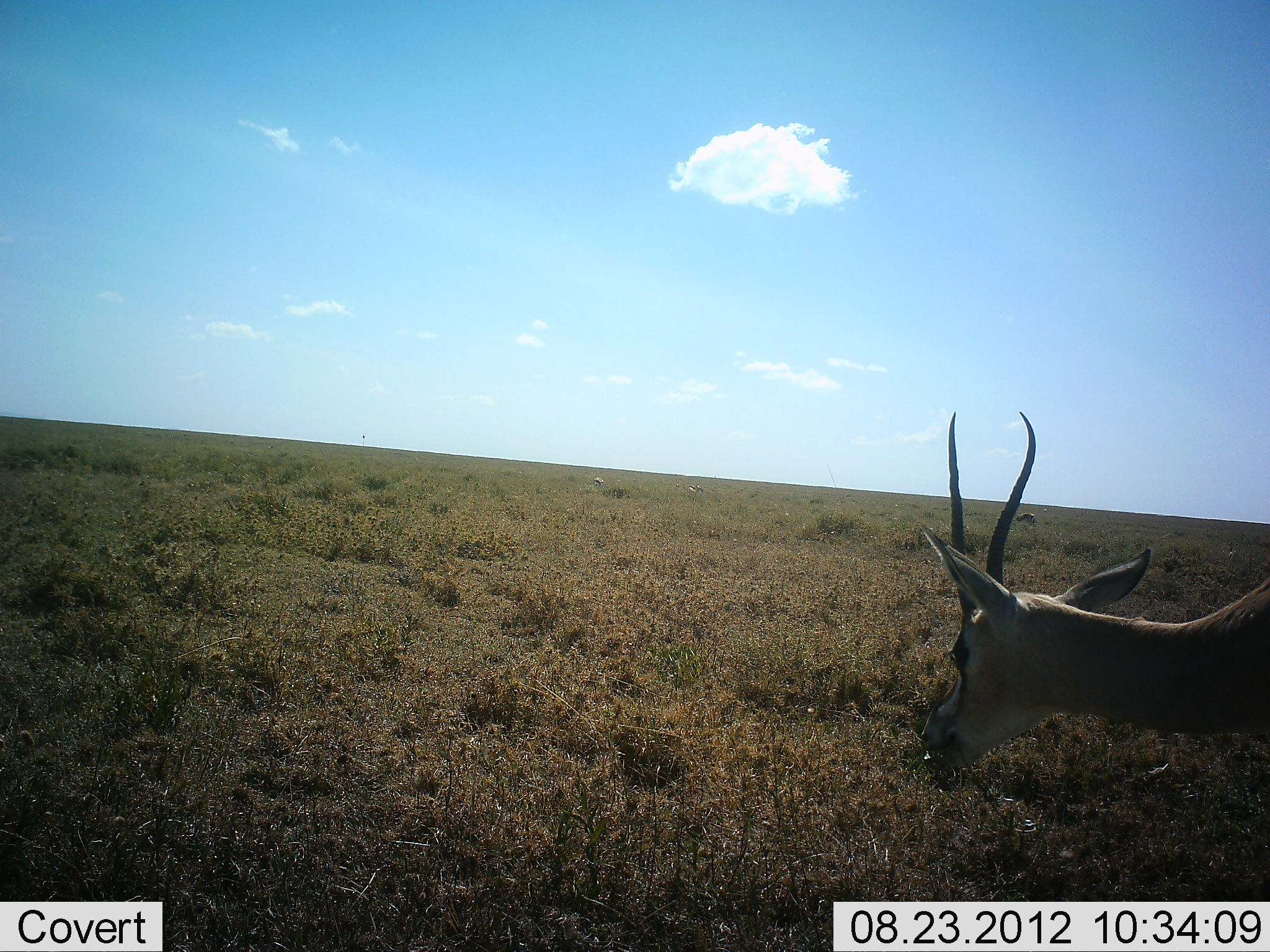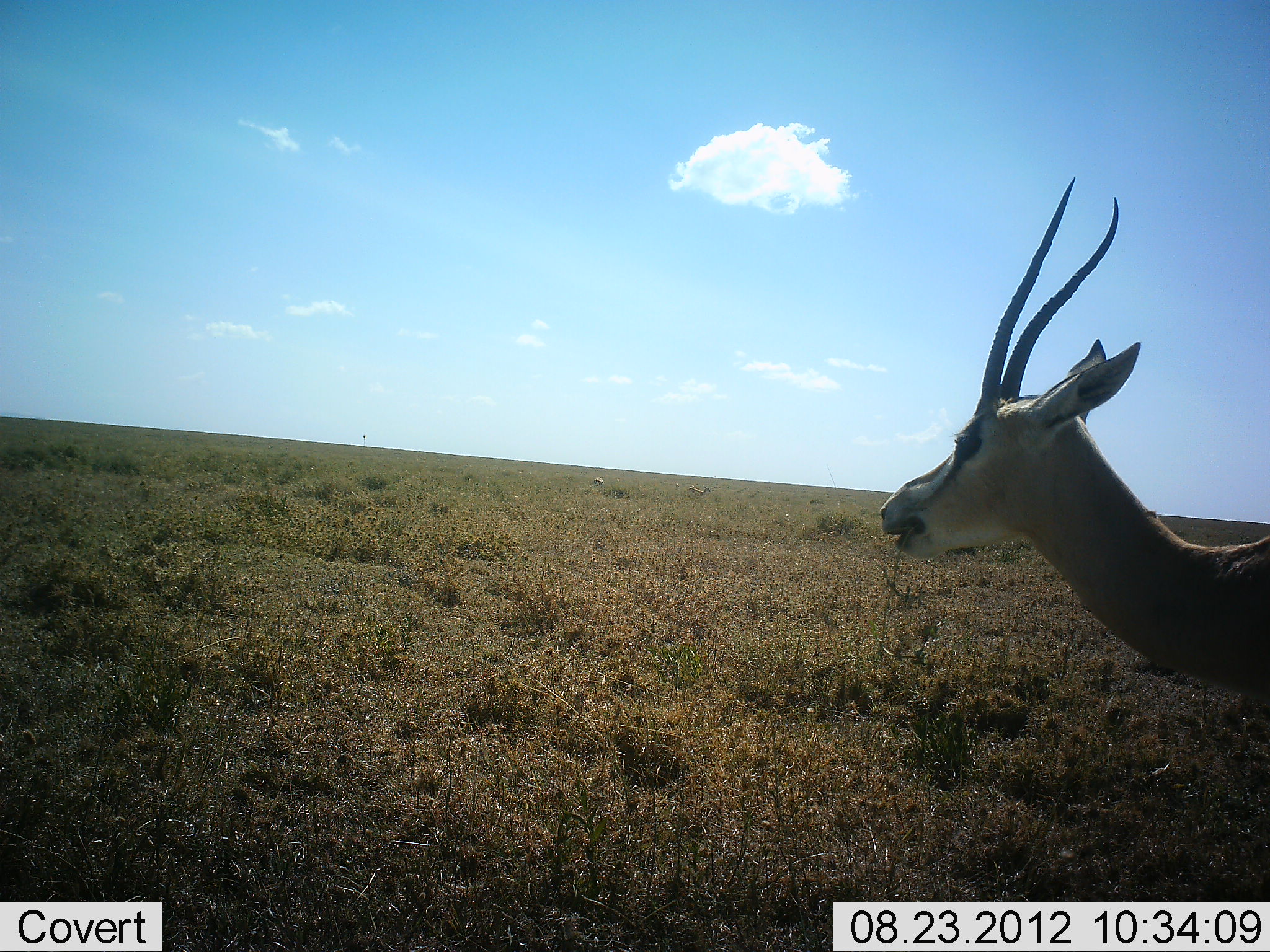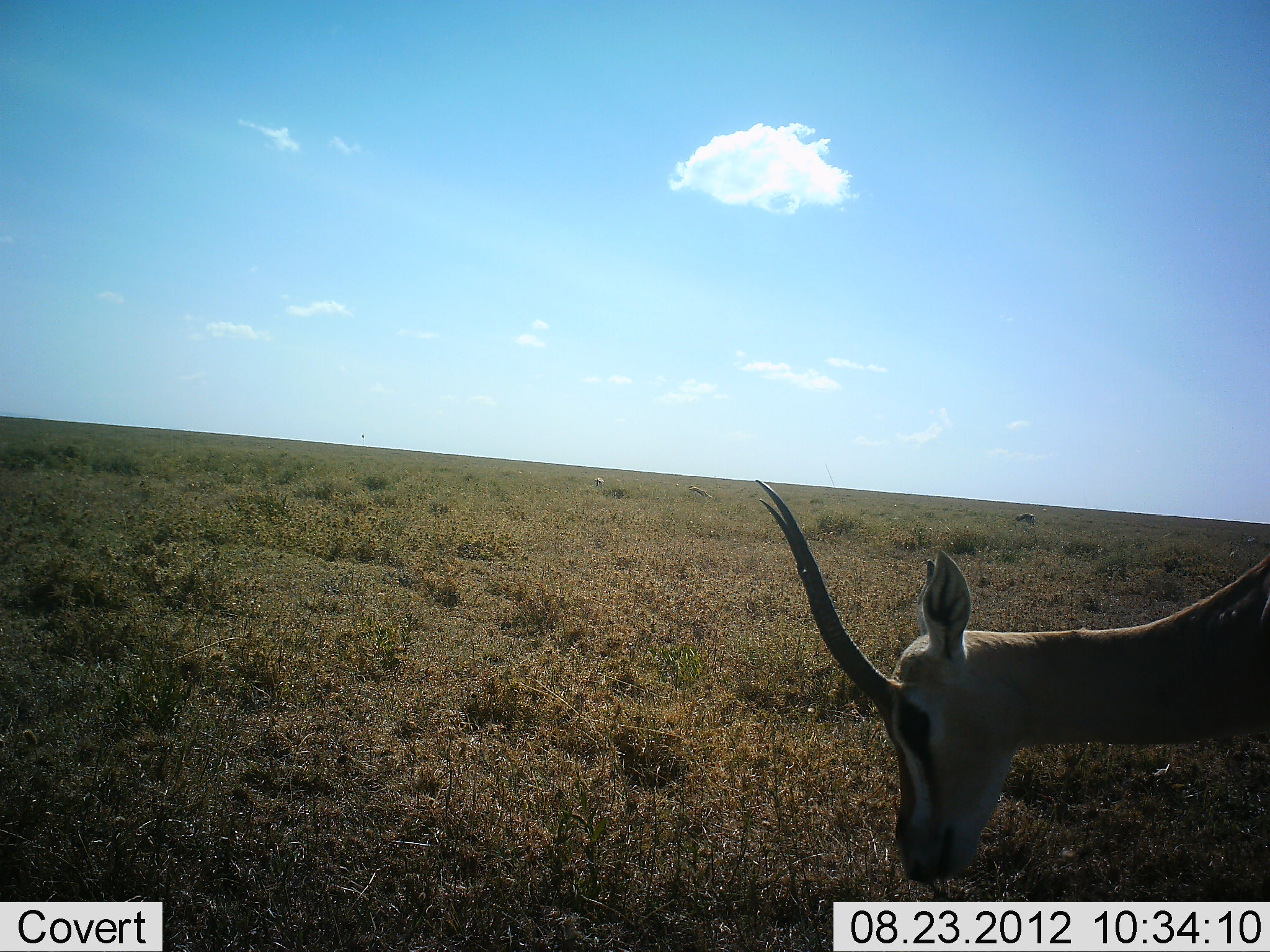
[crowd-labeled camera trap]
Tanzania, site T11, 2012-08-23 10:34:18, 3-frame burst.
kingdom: Animalia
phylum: Chordata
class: Mammalia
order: Artiodactyla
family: Bovidae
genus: Eudorcas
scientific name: Eudorcas thomsonii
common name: thomson's gazelle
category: gazellethomsons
Gazellethomsons (thomson's gazelle) (Eudorcas thomsonii), count 1. Behavior (volunteer vote fractions): standing 60%, resting 0%, moving 10%, interacting 0%. Young present (vote fraction): 0%. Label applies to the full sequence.